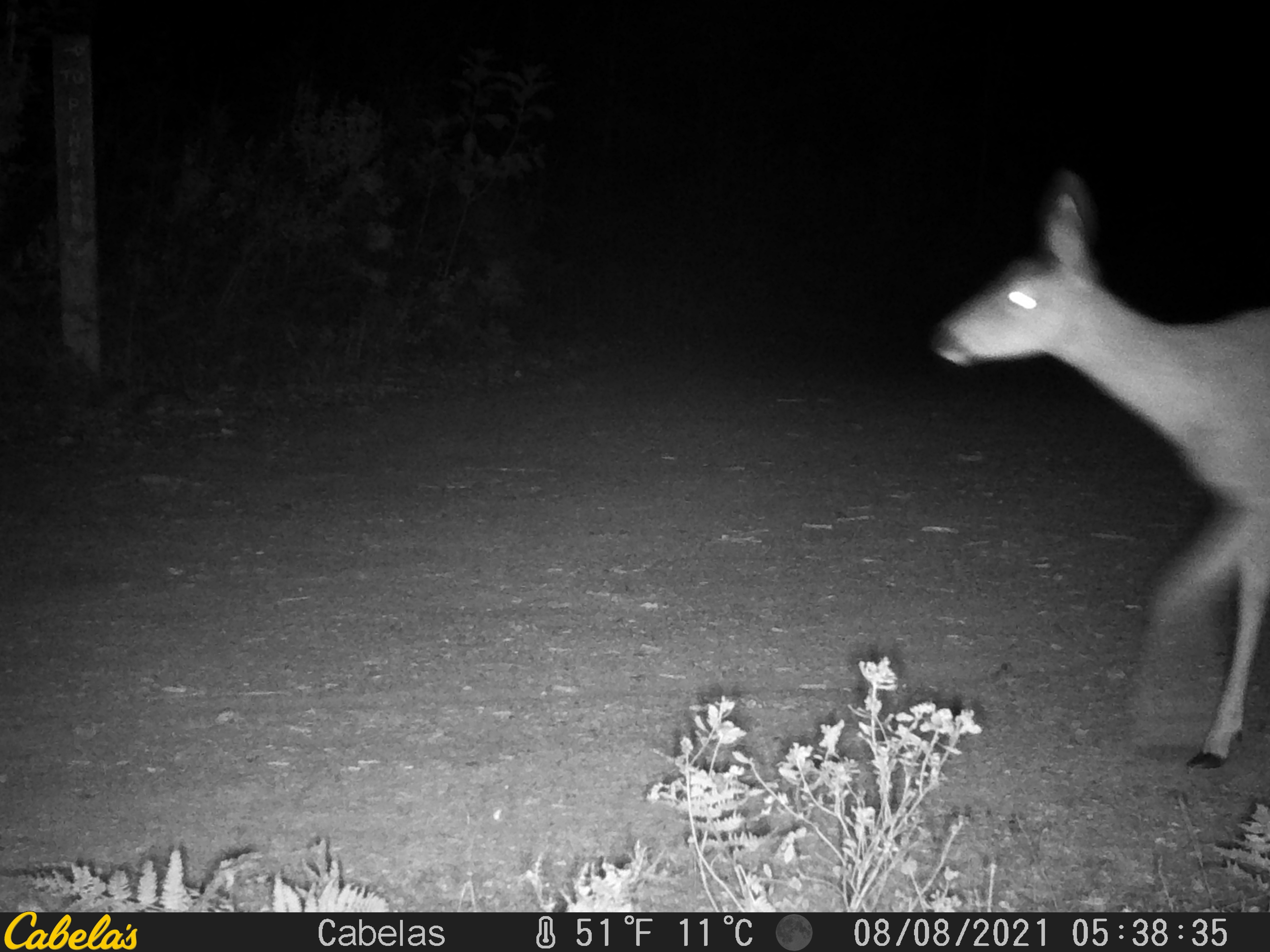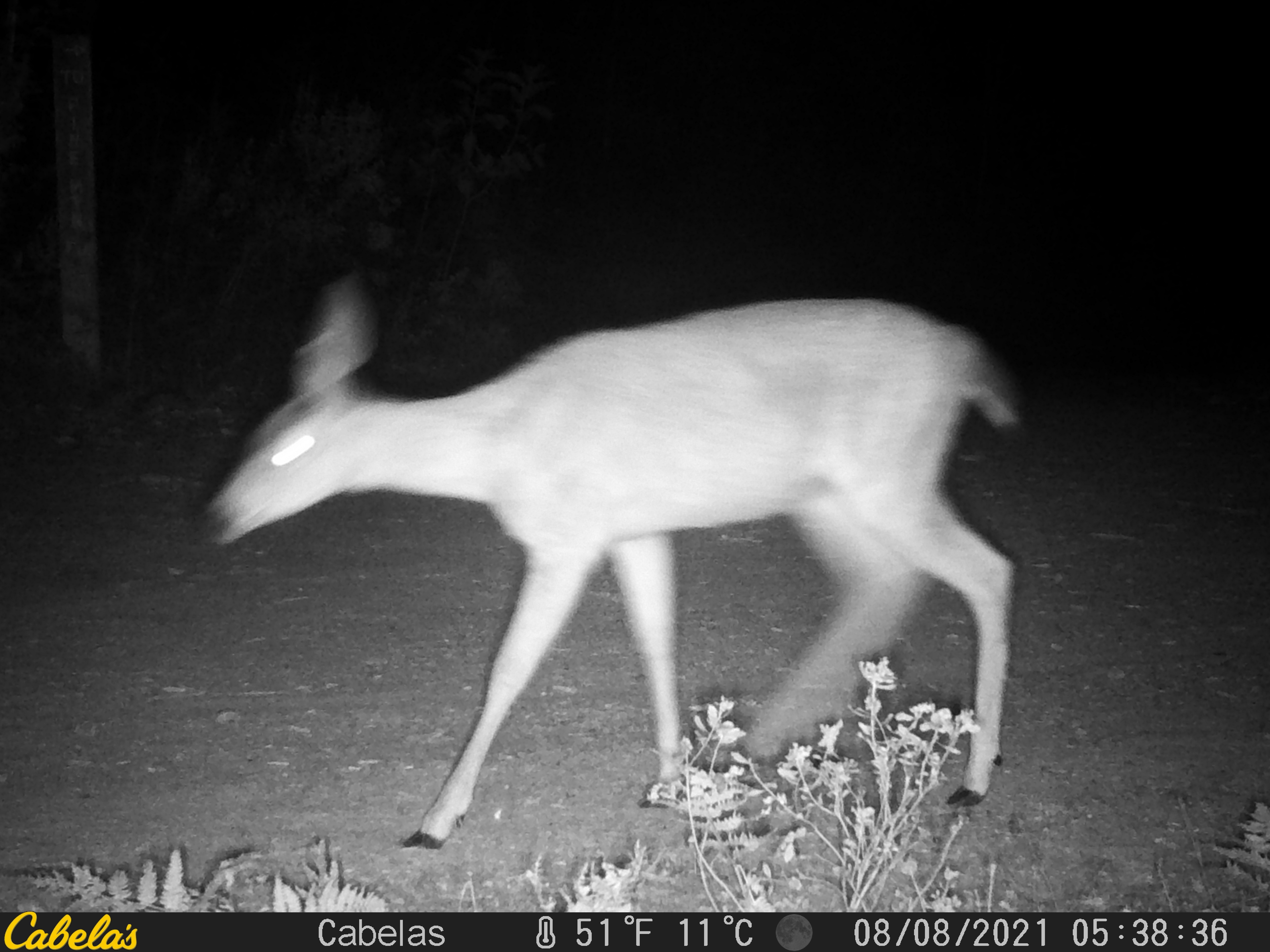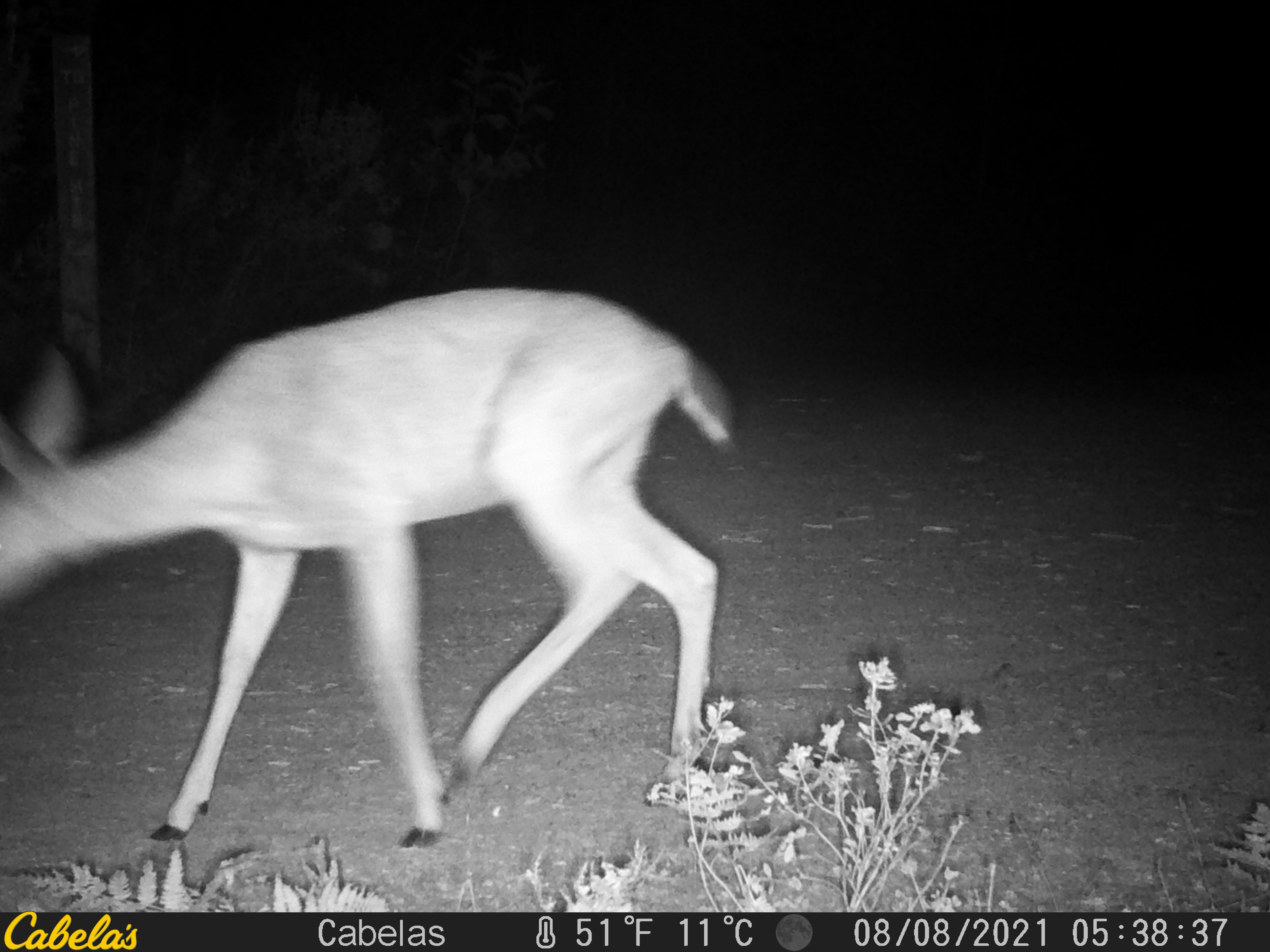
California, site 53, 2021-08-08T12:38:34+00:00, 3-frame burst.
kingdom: Animalia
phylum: Chordata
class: Mammalia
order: Artiodactyla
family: Cervidae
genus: Odocoileus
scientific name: Odocoileus hemionus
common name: mule deer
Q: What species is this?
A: Mule deer (Odocoileus hemionus).